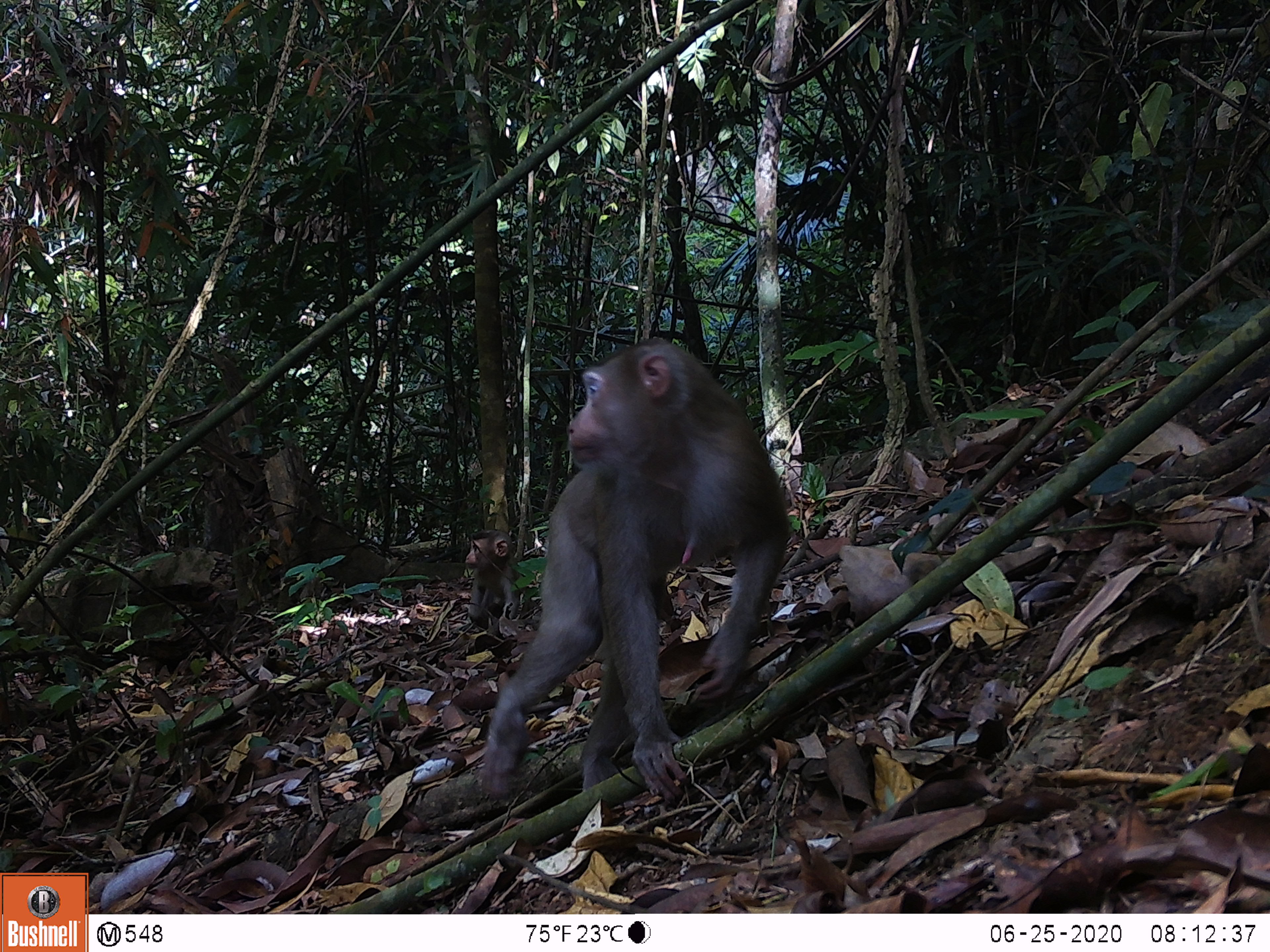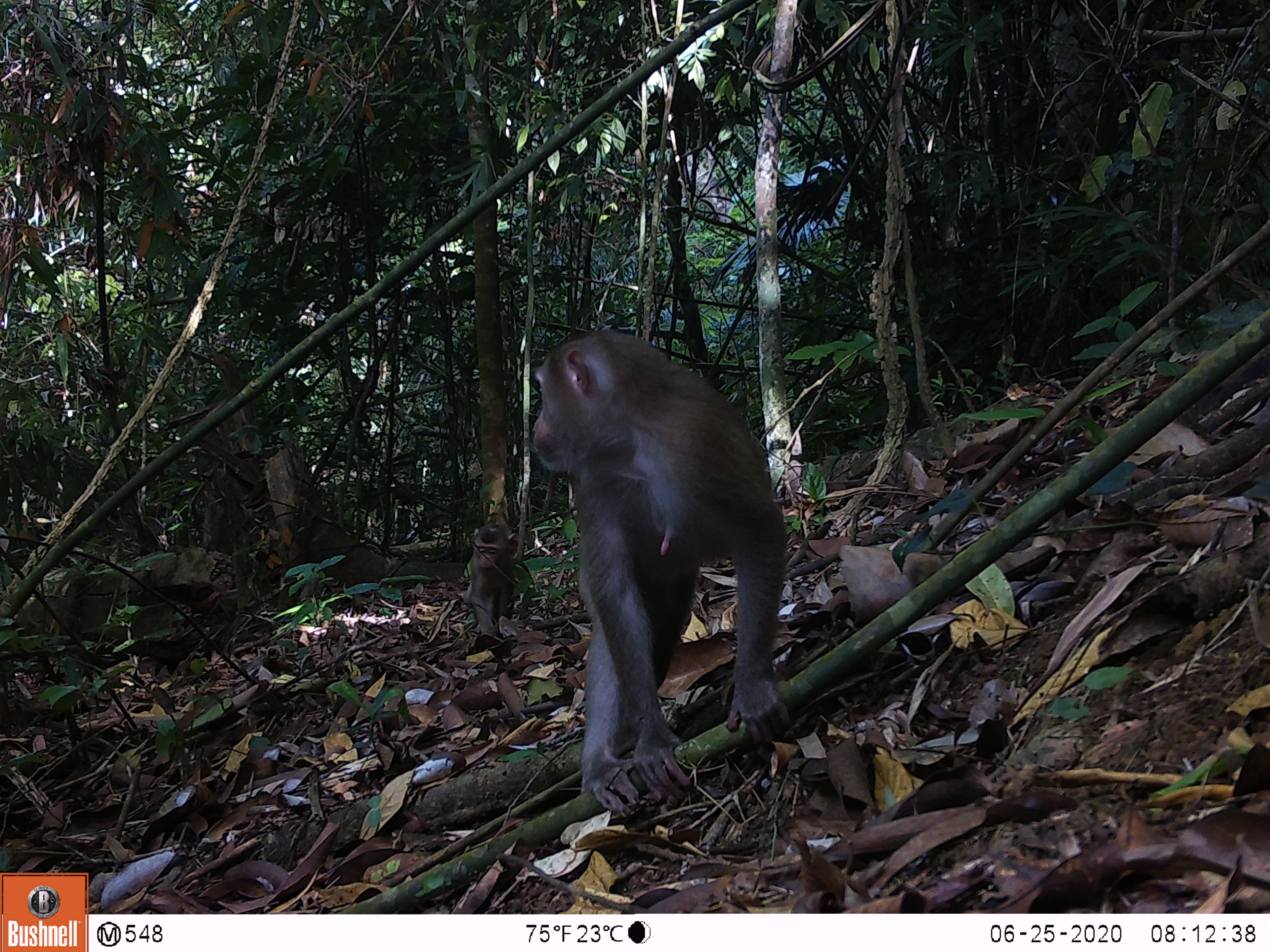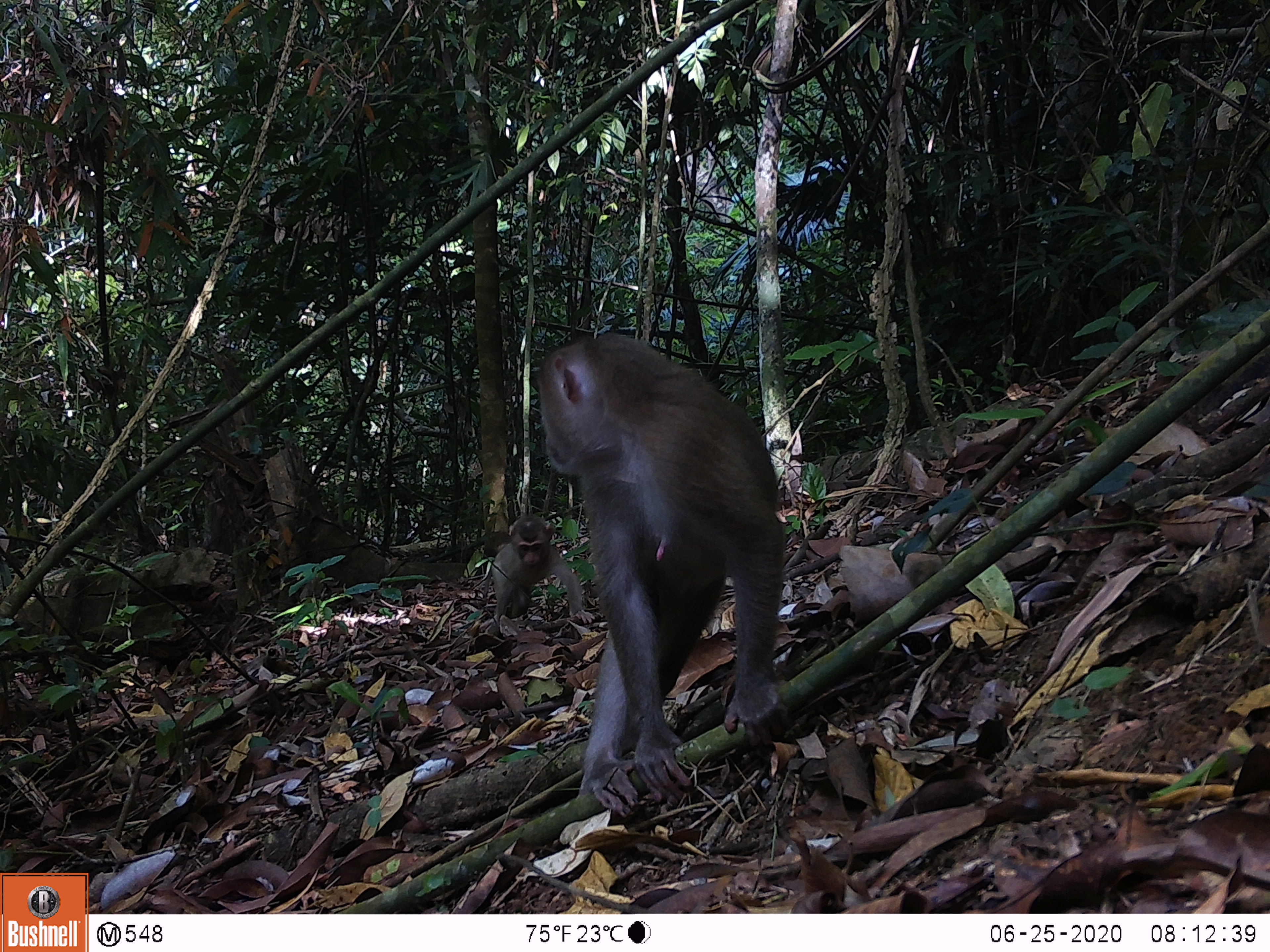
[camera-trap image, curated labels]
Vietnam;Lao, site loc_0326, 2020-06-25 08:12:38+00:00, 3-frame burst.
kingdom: Animalia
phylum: Chordata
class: Mammalia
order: Primates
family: Cercopithecidae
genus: Macaca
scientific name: Macaca nemestrina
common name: pig-tailed macaque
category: pig tailed macaque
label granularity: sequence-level